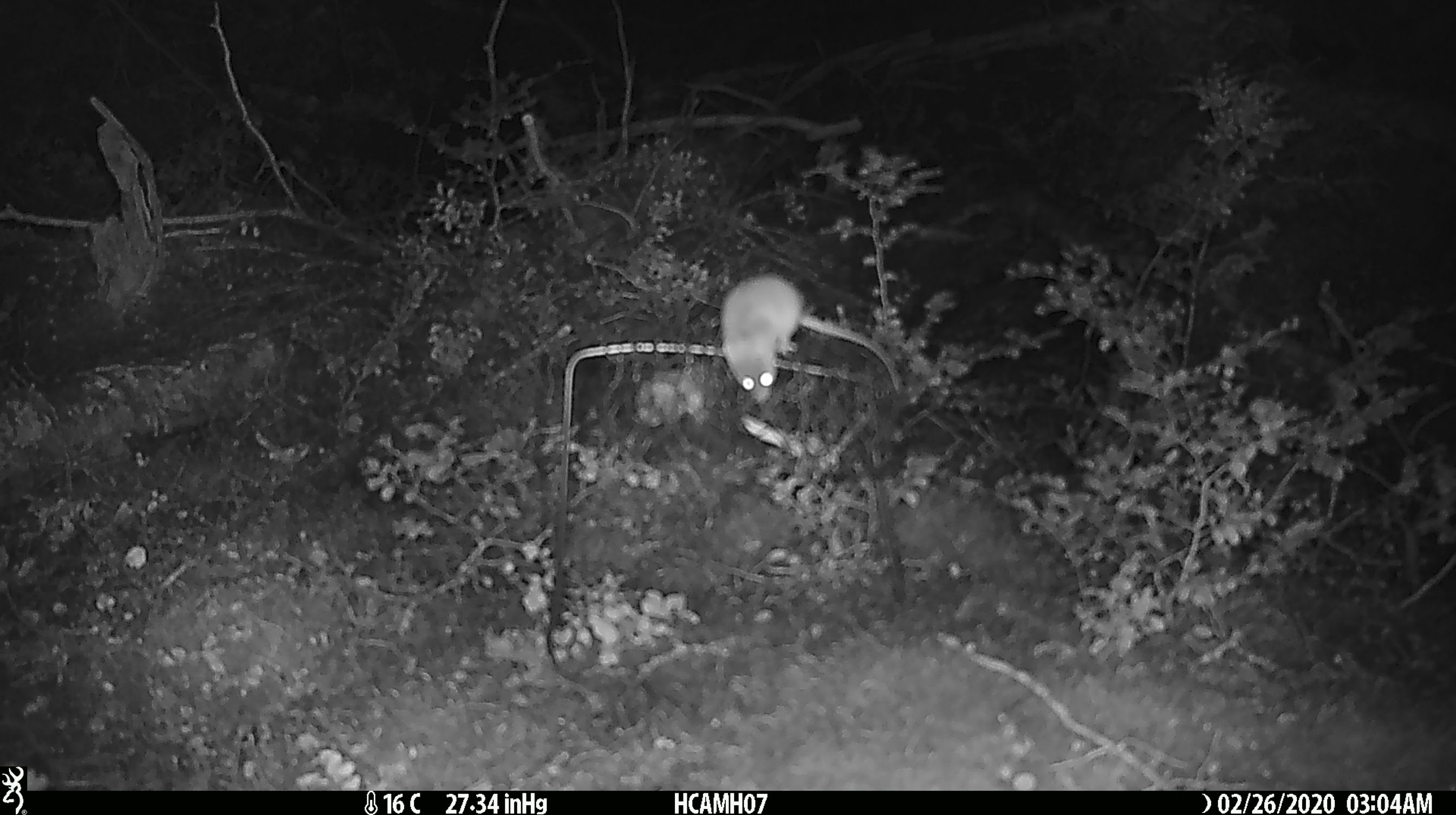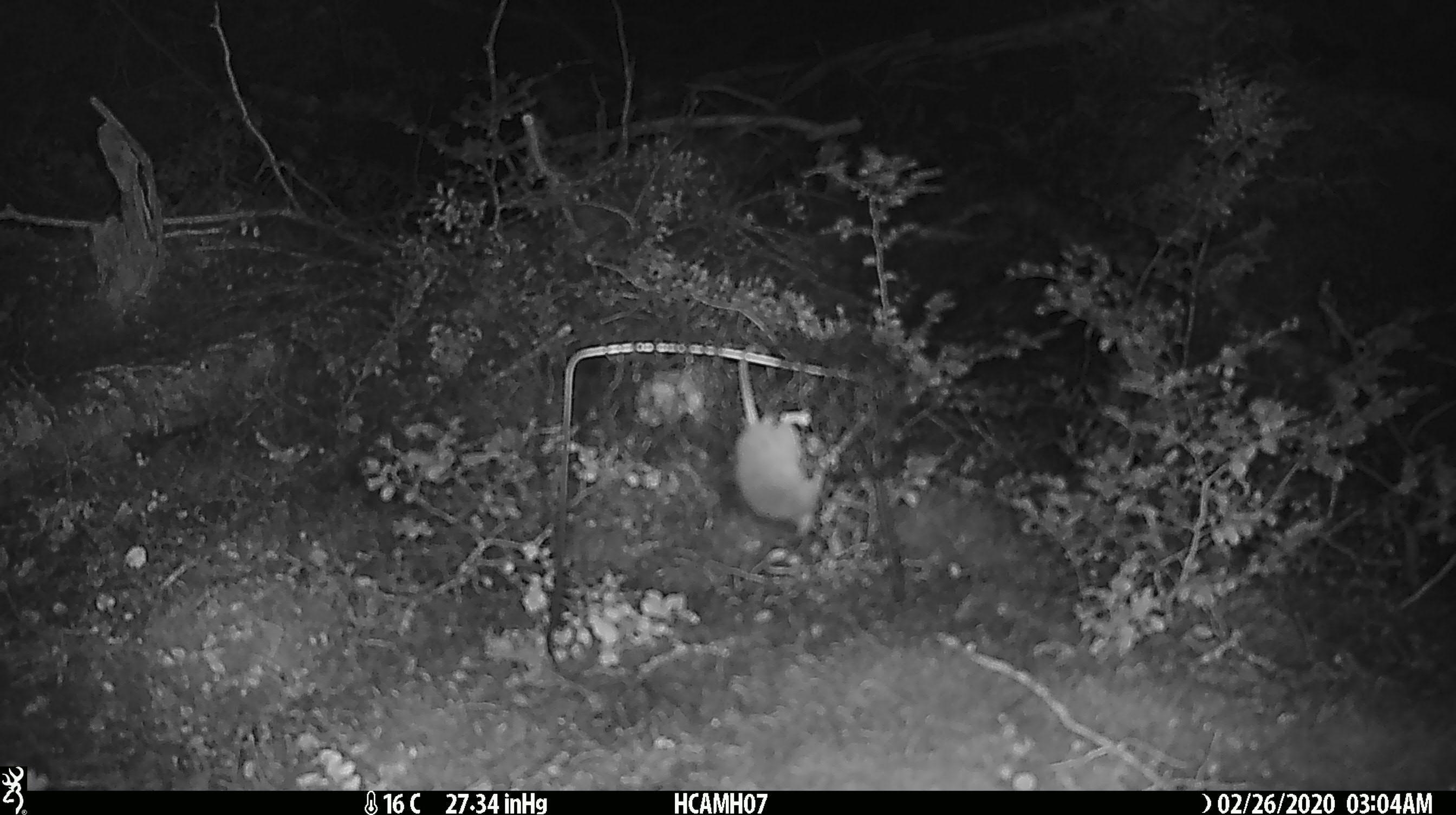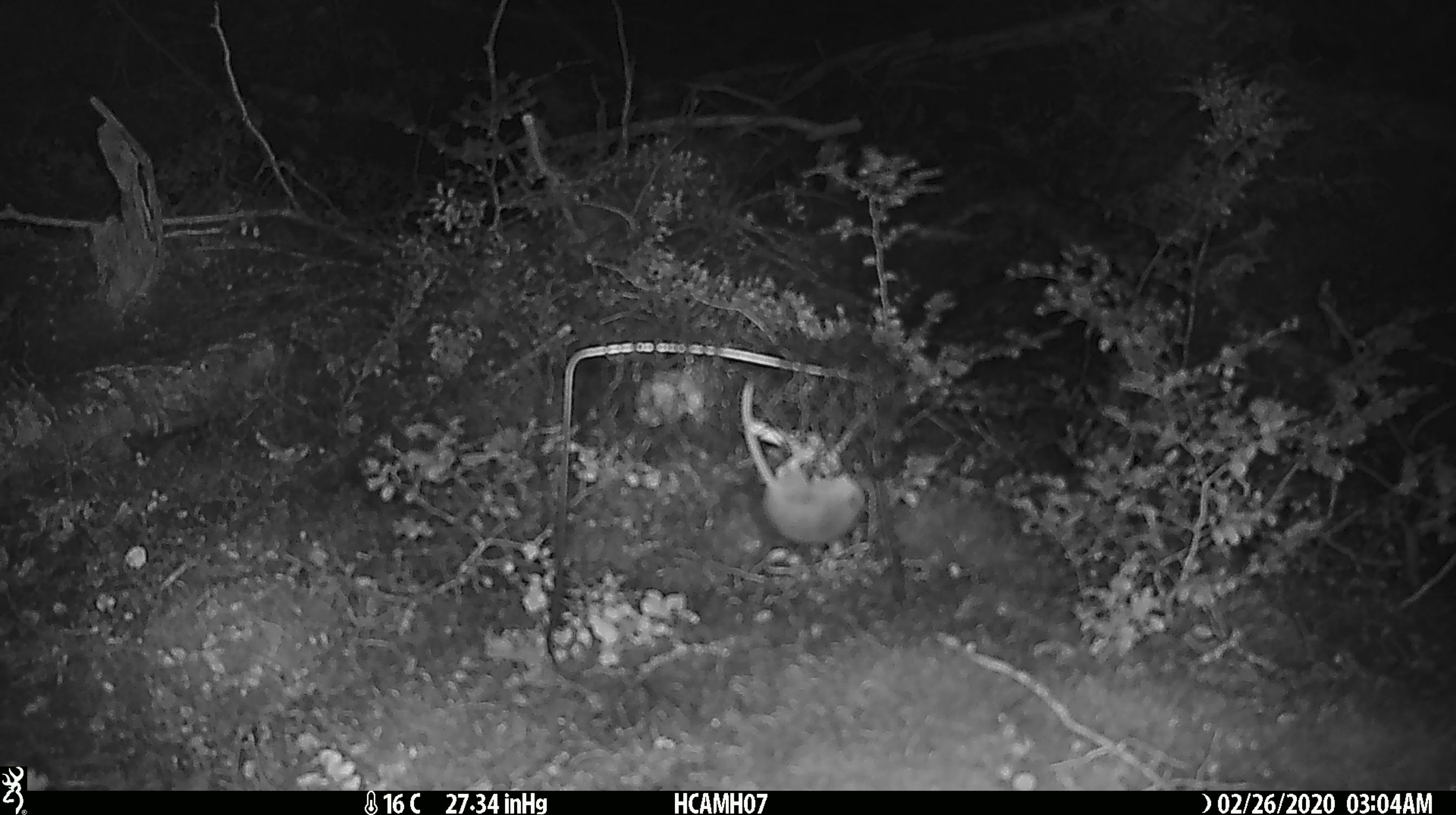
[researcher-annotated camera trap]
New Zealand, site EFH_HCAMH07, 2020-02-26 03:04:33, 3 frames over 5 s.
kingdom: Animalia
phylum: Chordata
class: Mammalia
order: Rodentia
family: Muridae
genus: Mus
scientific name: Mus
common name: mouse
Mouse (Mus).